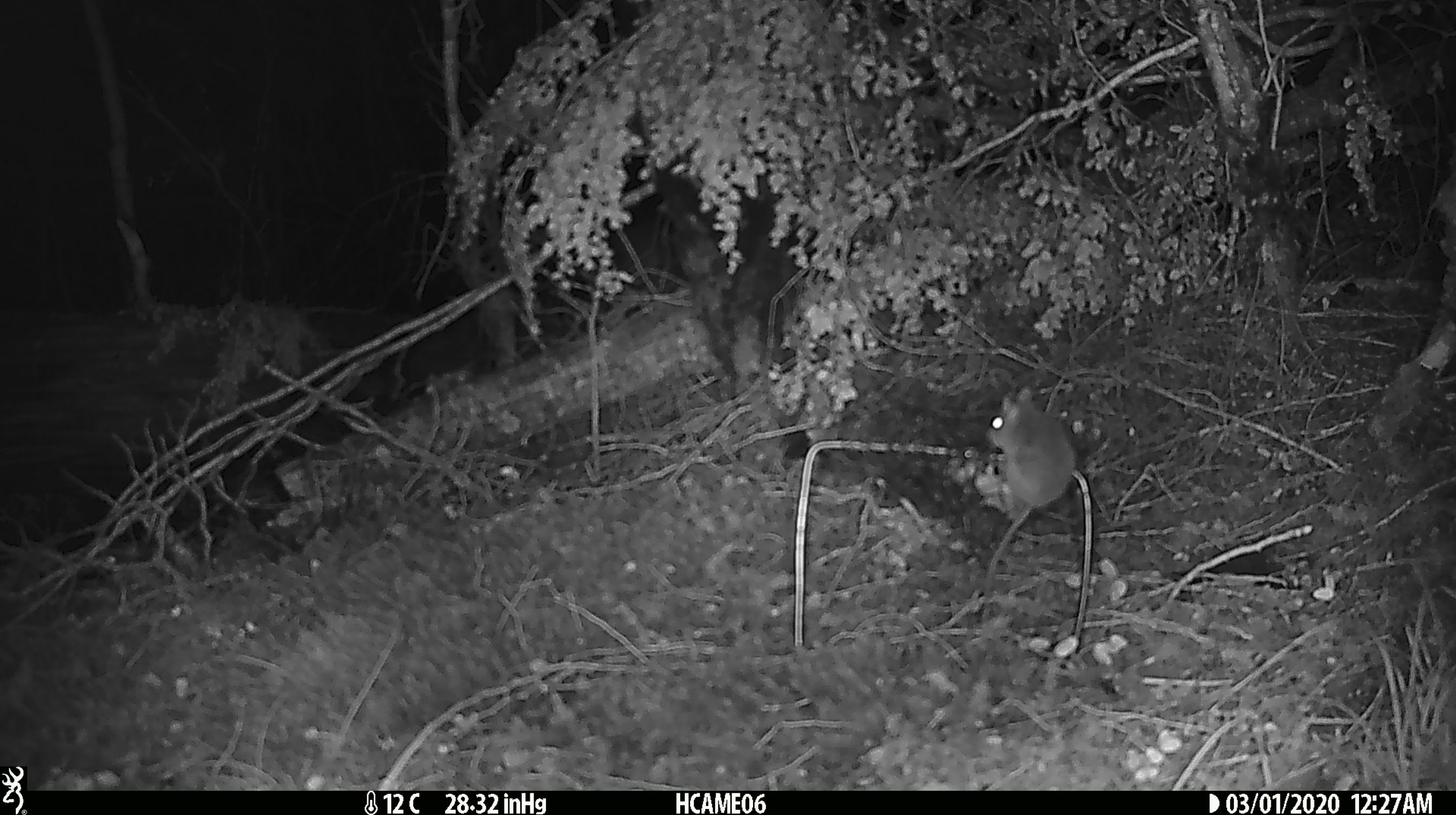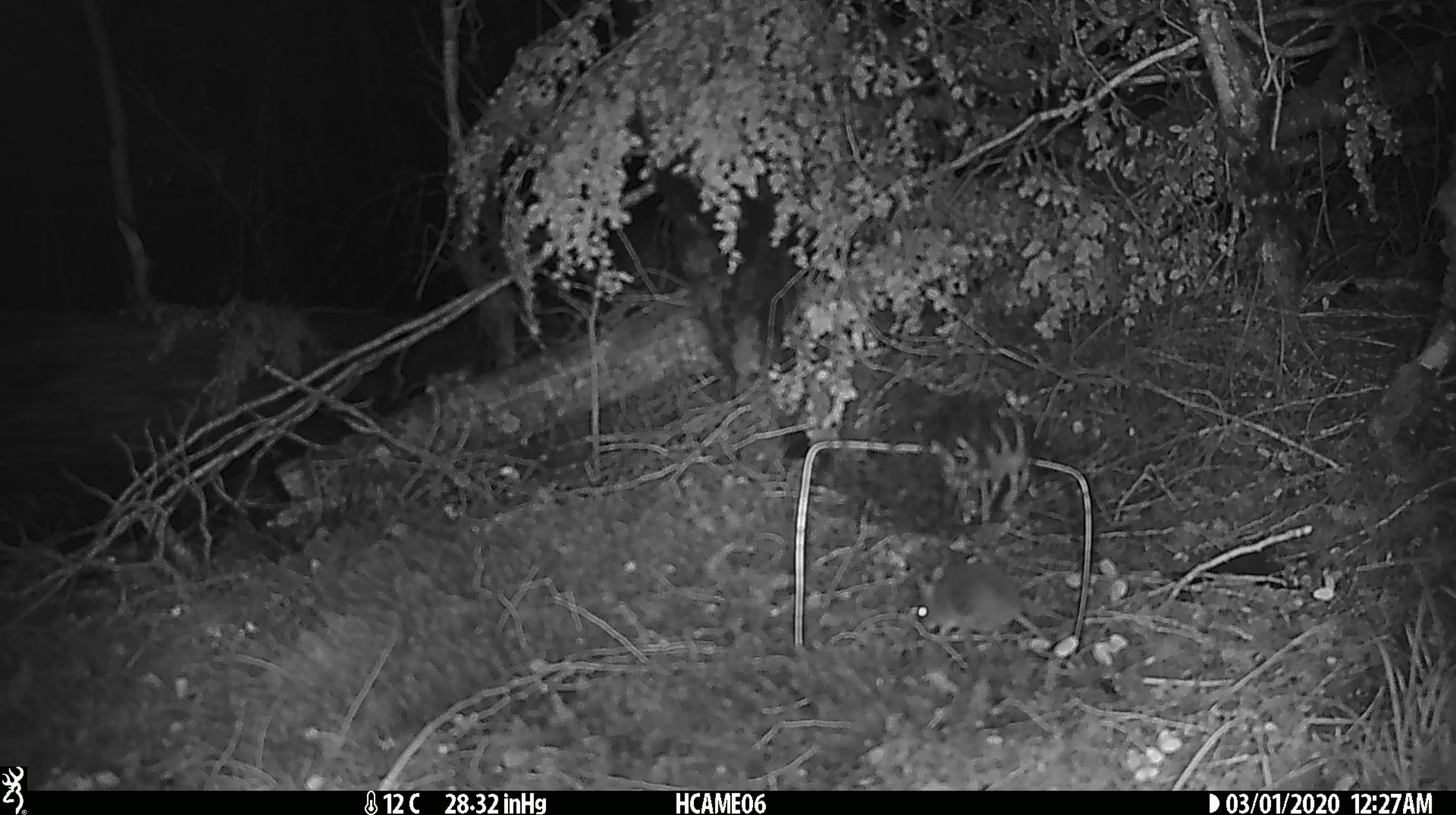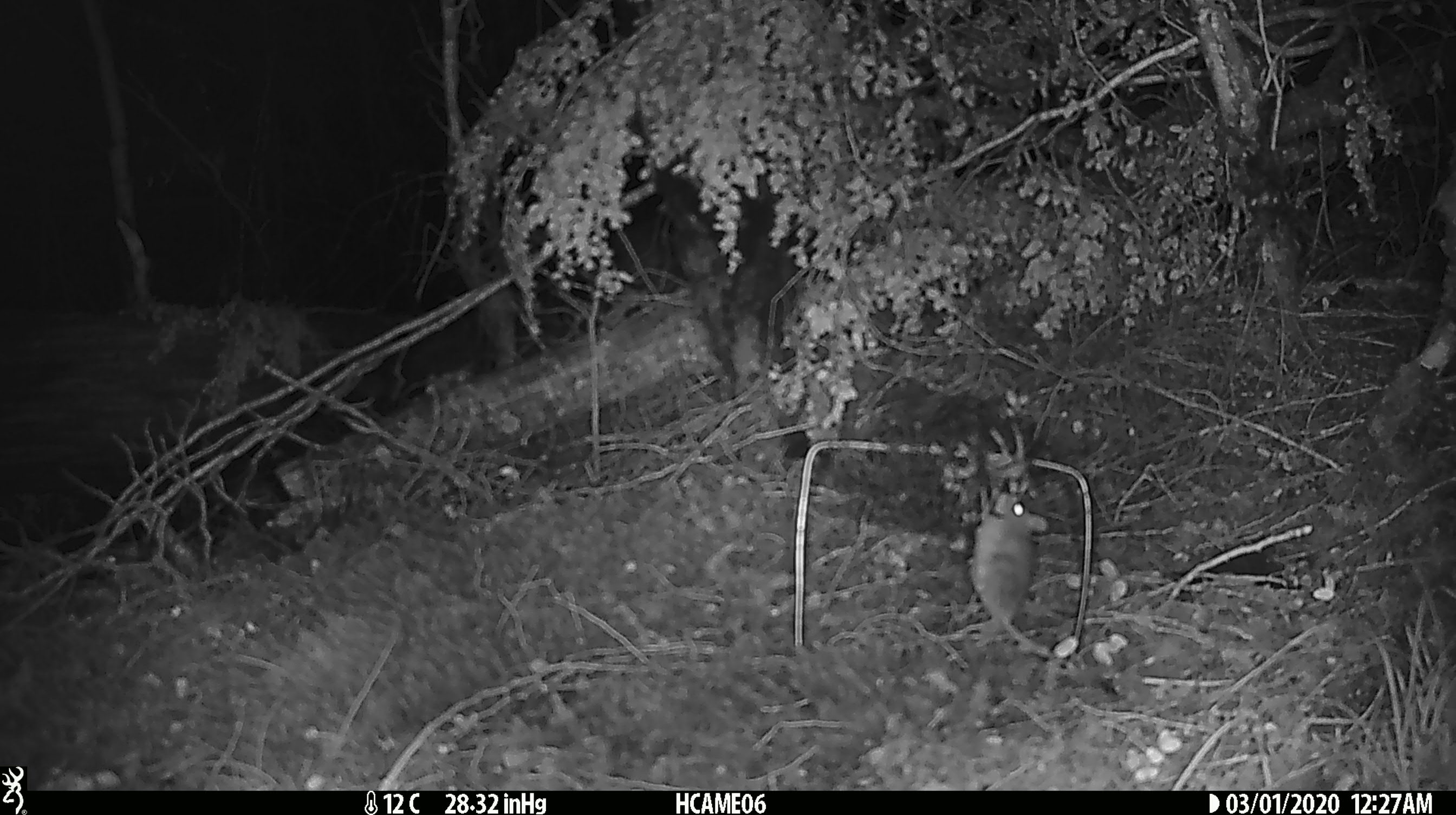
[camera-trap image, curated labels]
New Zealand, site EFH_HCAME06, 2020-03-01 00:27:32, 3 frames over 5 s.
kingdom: Animalia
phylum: Chordata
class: Mammalia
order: Rodentia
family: Muridae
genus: Mus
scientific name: Mus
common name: mouse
Mouse (Mus).